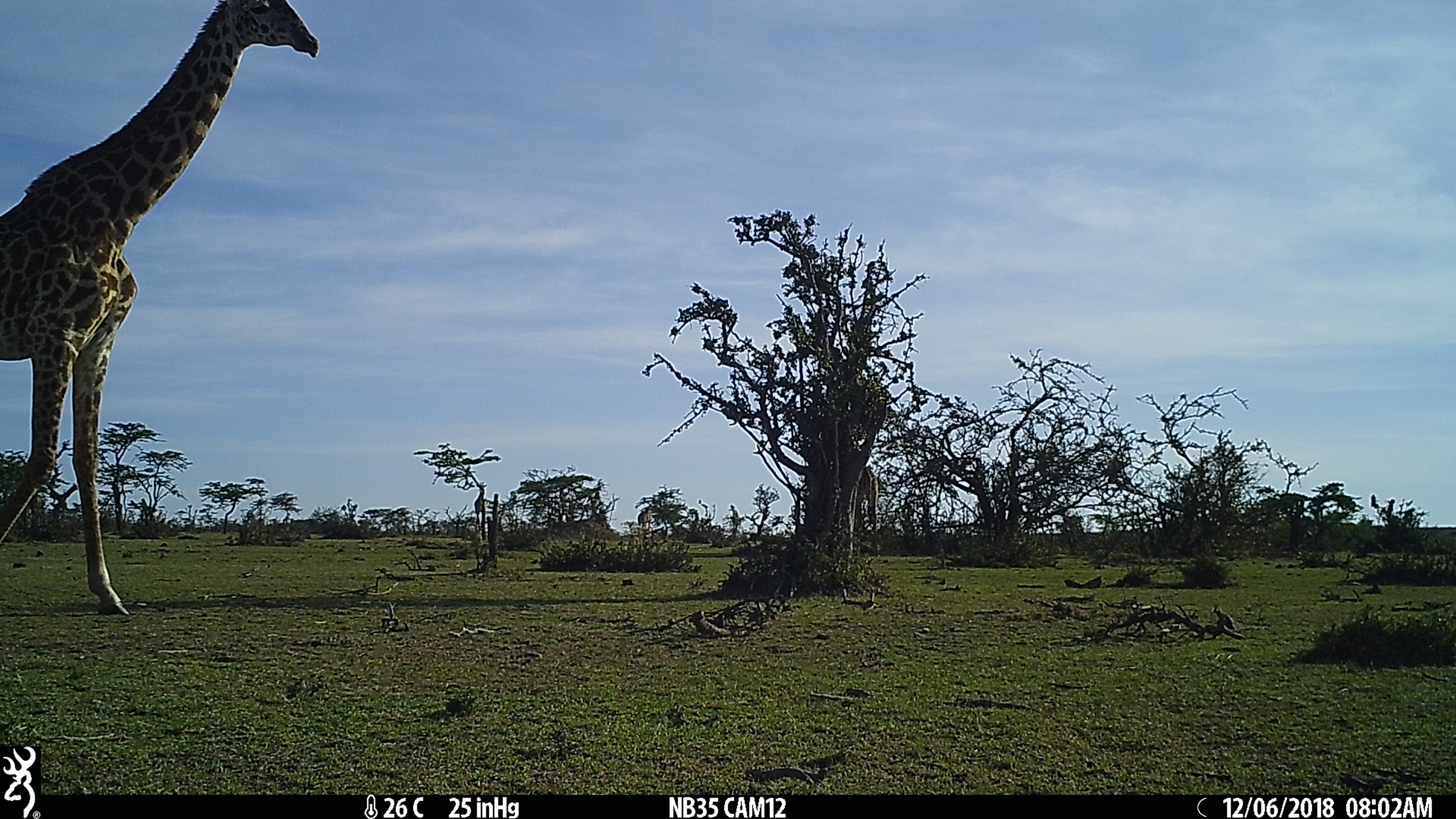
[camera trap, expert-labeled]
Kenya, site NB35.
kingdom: Animalia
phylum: Chordata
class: Mammalia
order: Artiodactyla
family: Giraffidae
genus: Giraffa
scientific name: Giraffa camelopardalis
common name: northern giraffe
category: giraffe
Giraffe (northern giraffe) (Giraffa camelopardalis).